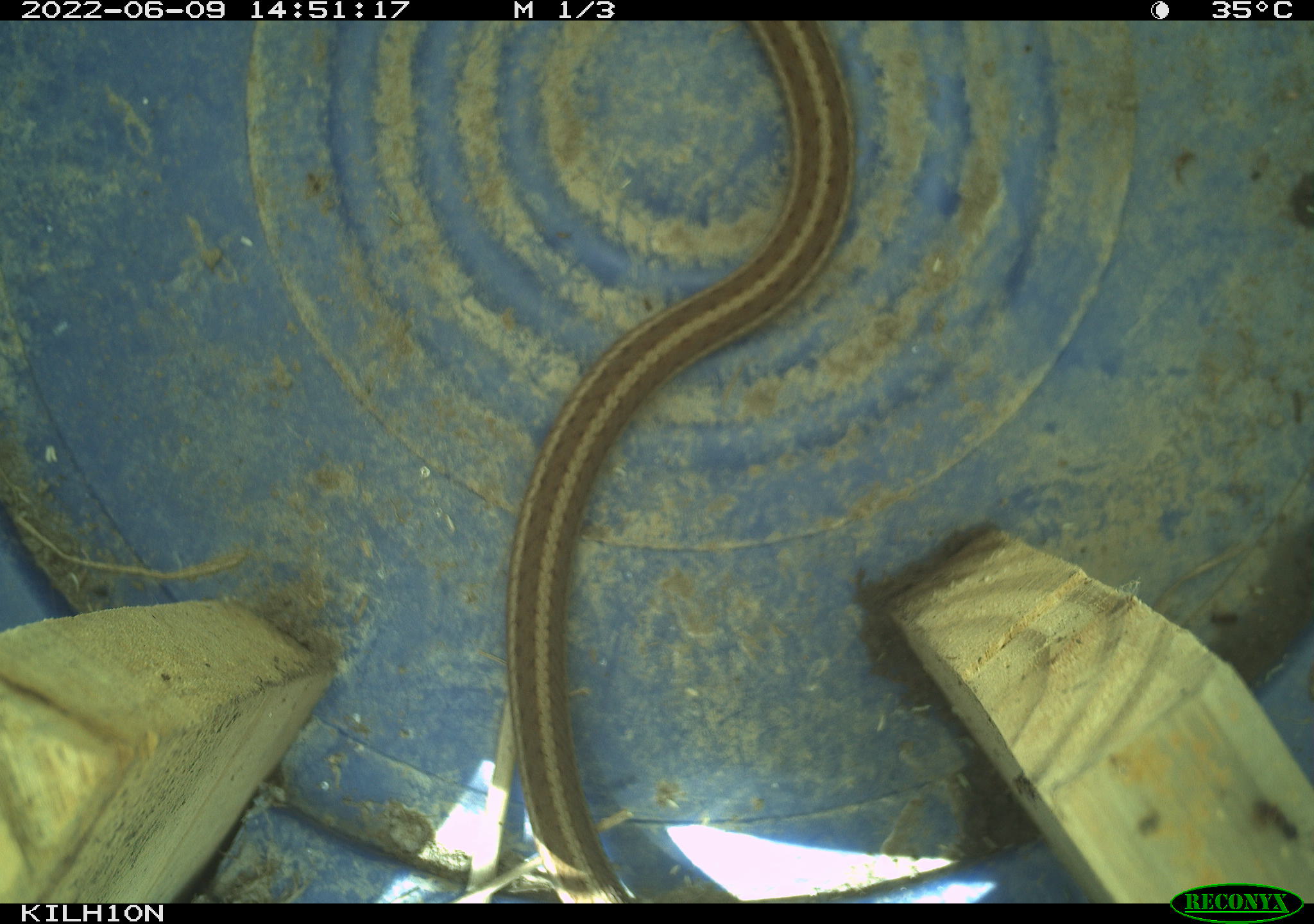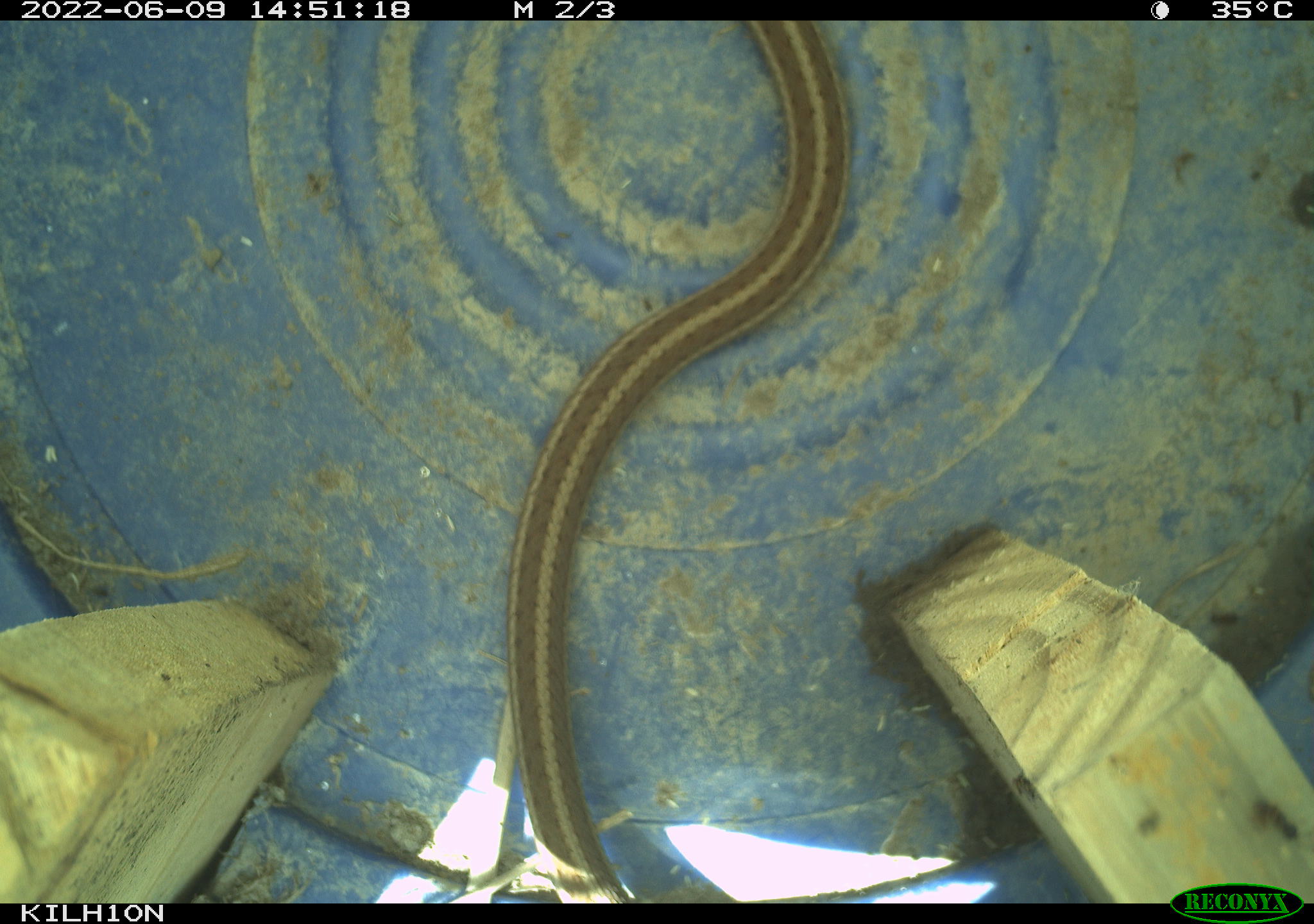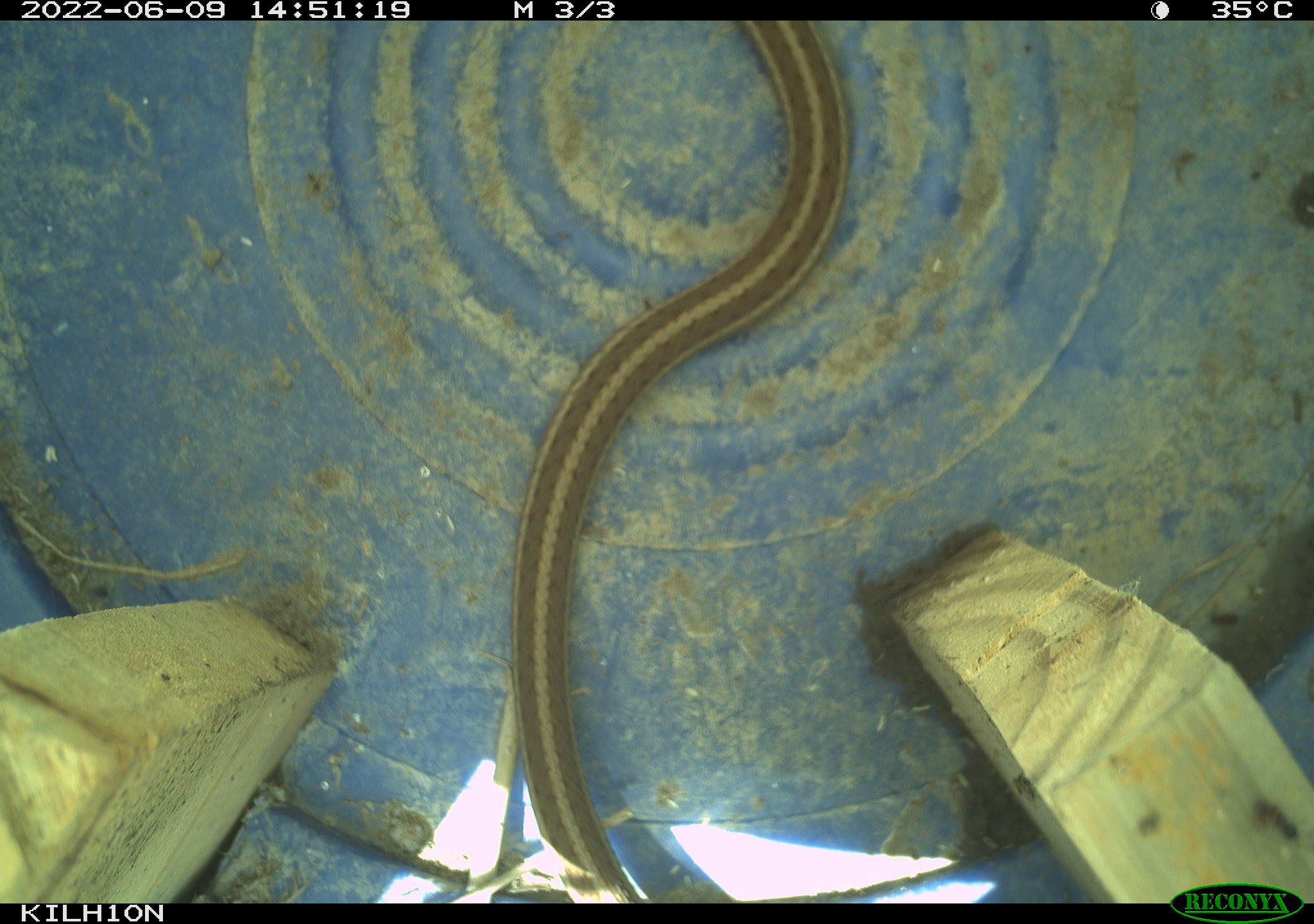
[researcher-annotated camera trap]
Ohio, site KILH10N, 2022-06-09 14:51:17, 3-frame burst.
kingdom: Animalia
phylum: Chordata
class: Reptilia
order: Squamata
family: Colubridae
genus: Thamnophis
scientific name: Thamnophis sirtalis sirtalis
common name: eastern gartersnake